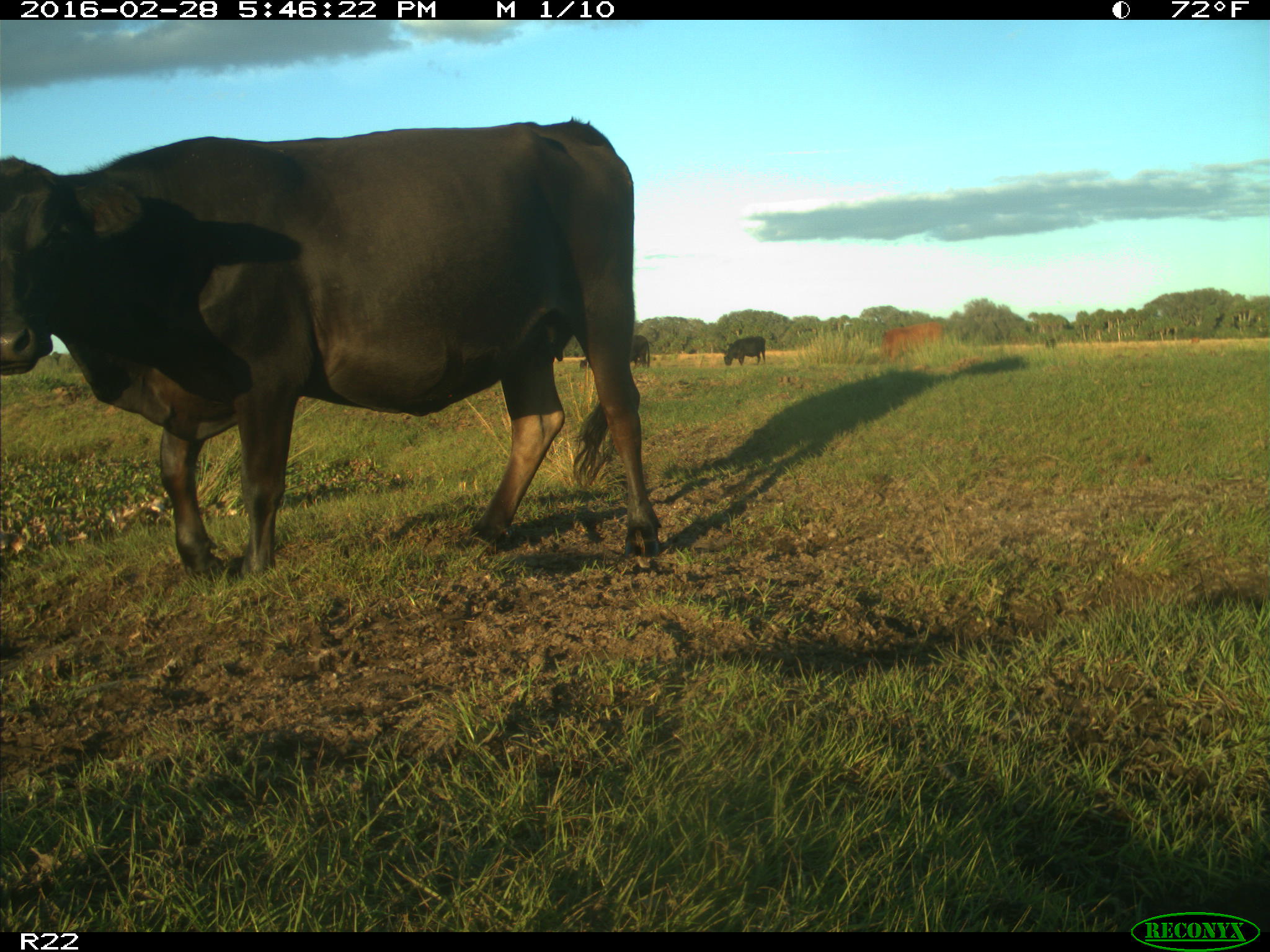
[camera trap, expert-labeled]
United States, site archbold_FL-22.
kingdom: Animalia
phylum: Chordata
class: Mammalia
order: Artiodactyla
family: Bovidae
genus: Bos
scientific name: Bos taurus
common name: domestic cow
Bos taurus (domestic cow).